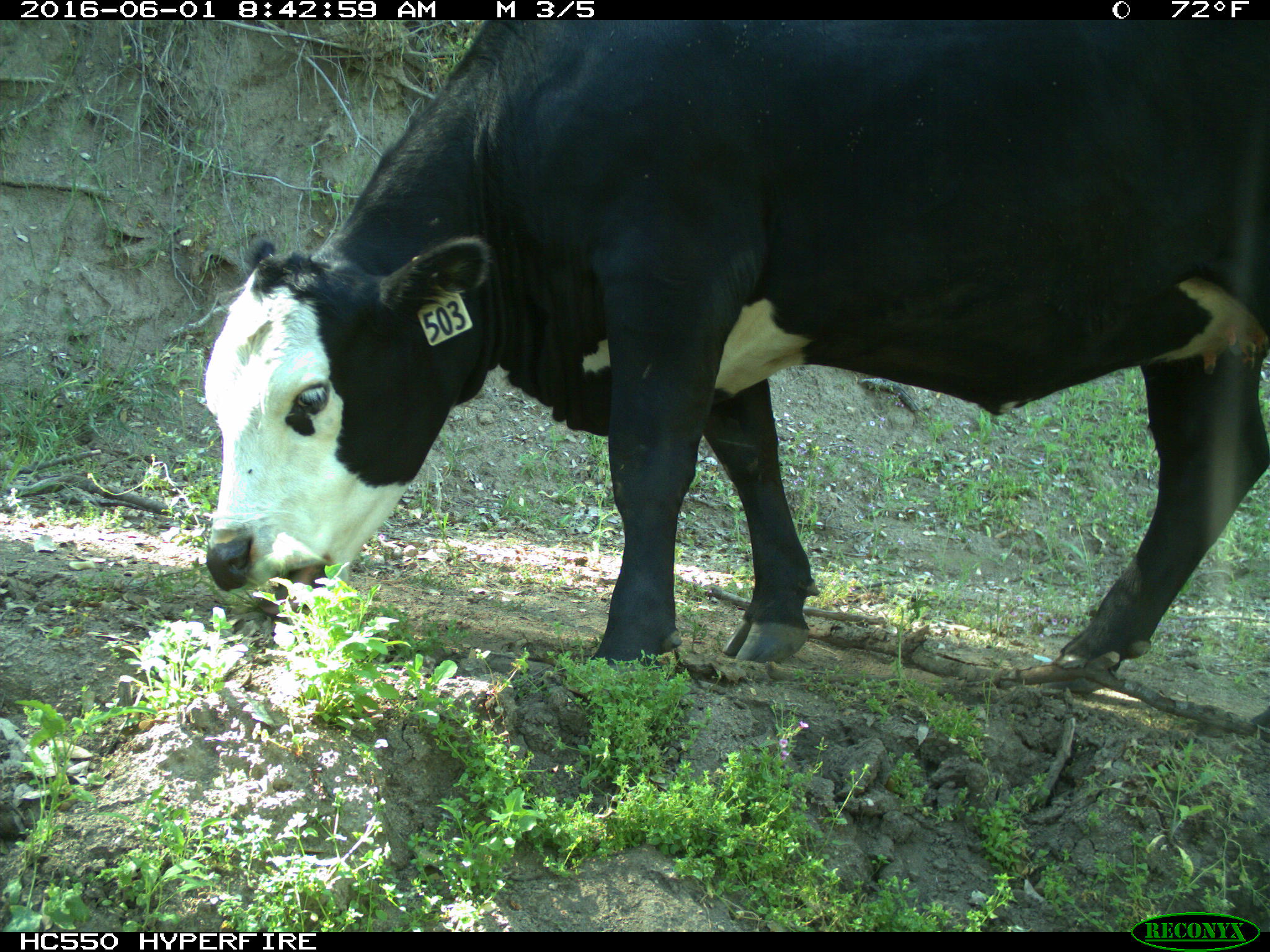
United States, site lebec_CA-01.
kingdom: Animalia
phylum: Chordata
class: Mammalia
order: Artiodactyla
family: Bovidae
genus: Bos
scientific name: Bos taurus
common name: domestic cow